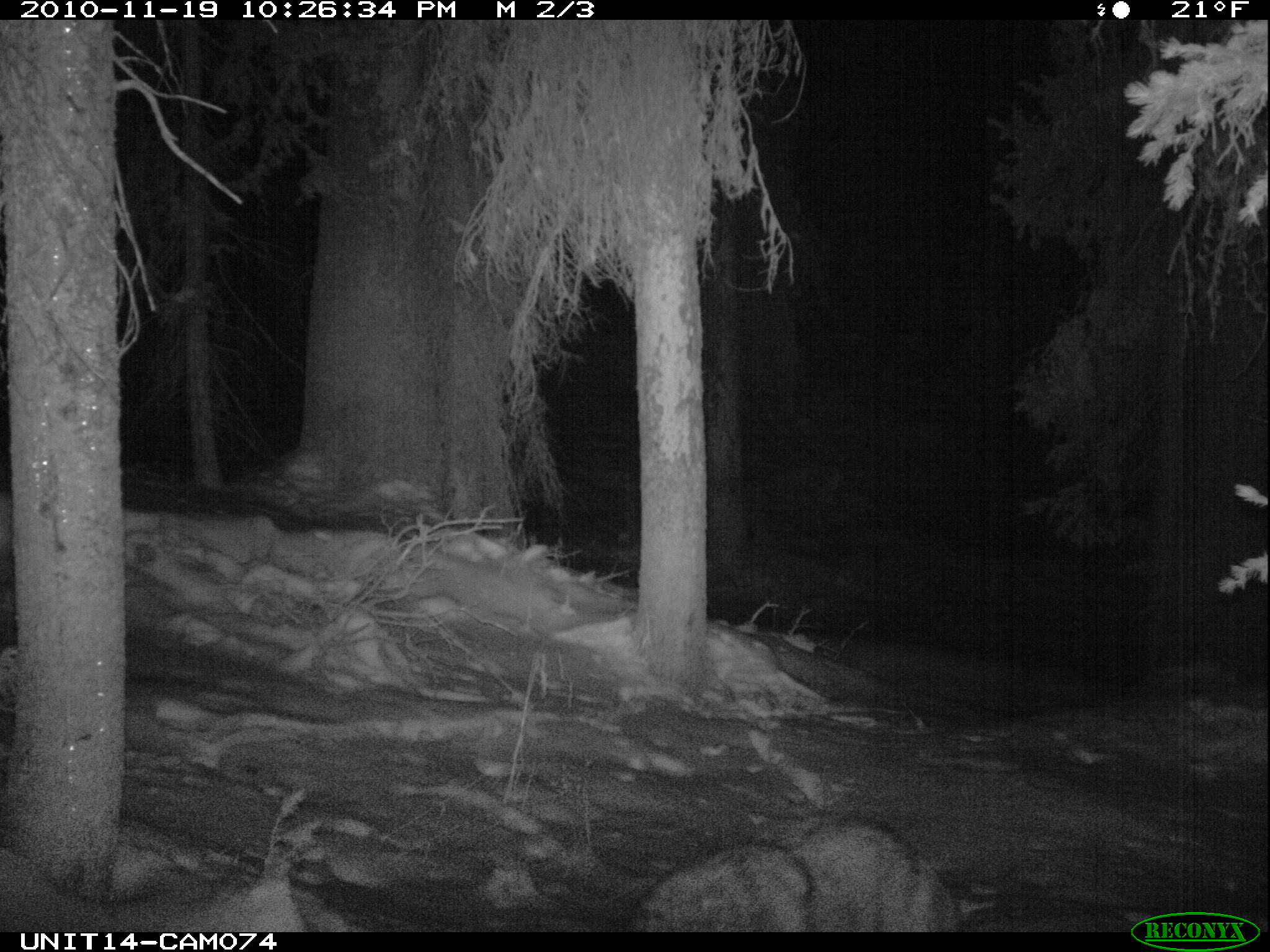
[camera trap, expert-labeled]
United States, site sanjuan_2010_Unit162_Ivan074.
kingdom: Animalia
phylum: Chordata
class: Mammalia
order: Carnivora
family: Canidae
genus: Canis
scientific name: Canis latrans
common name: coyote